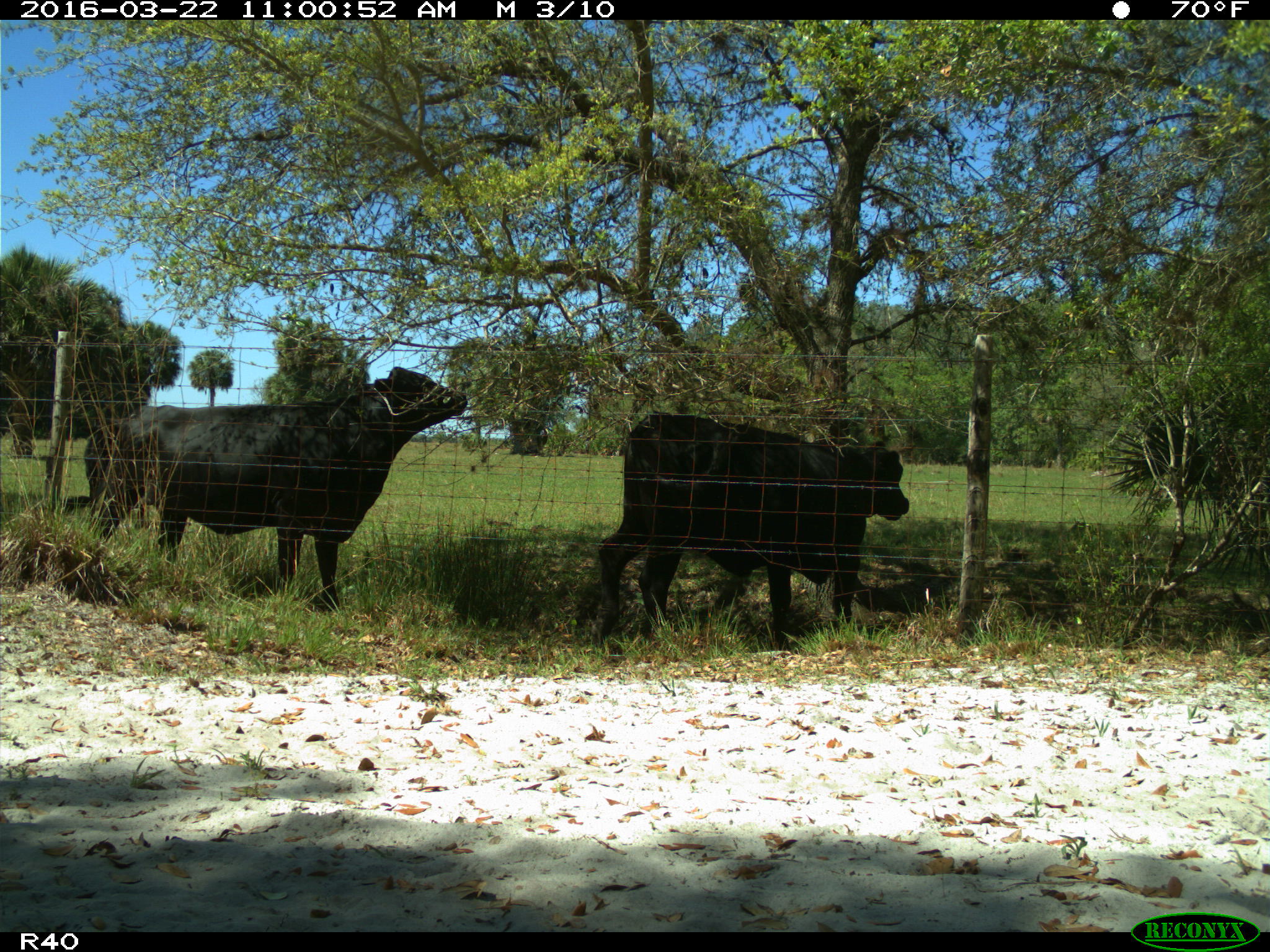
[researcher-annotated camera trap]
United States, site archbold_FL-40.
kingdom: Animalia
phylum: Chordata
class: Mammalia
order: Artiodactyla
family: Bovidae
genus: Bos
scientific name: Bos taurus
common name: domestic cow